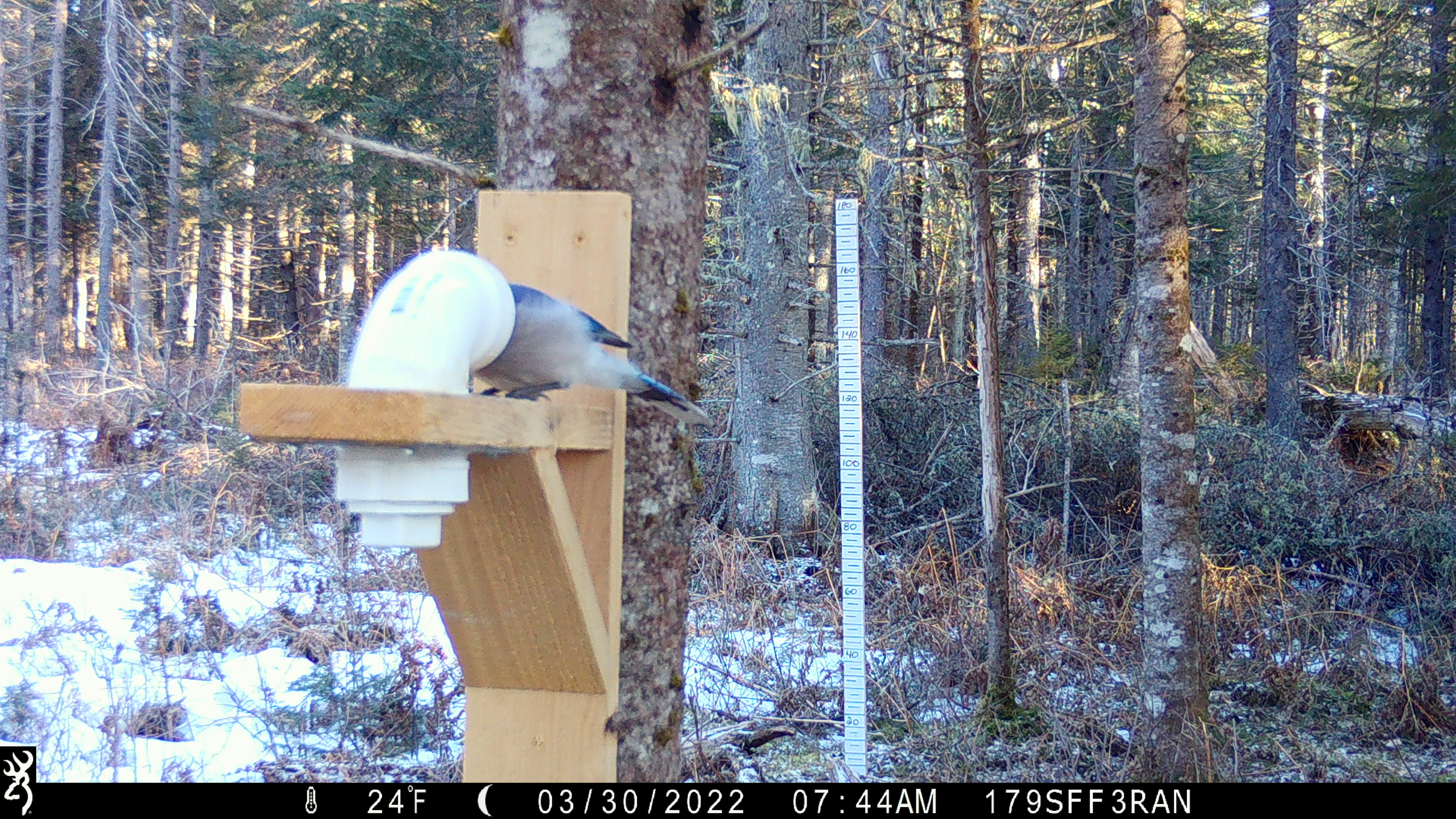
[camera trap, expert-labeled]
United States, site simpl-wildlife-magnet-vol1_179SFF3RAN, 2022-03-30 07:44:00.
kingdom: Animalia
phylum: Chordata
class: Aves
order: Passeriformes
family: Corvidae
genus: Cyanocitta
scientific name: Cyanocitta cristata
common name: blue jay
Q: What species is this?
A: Blue jay (Cyanocitta cristata).